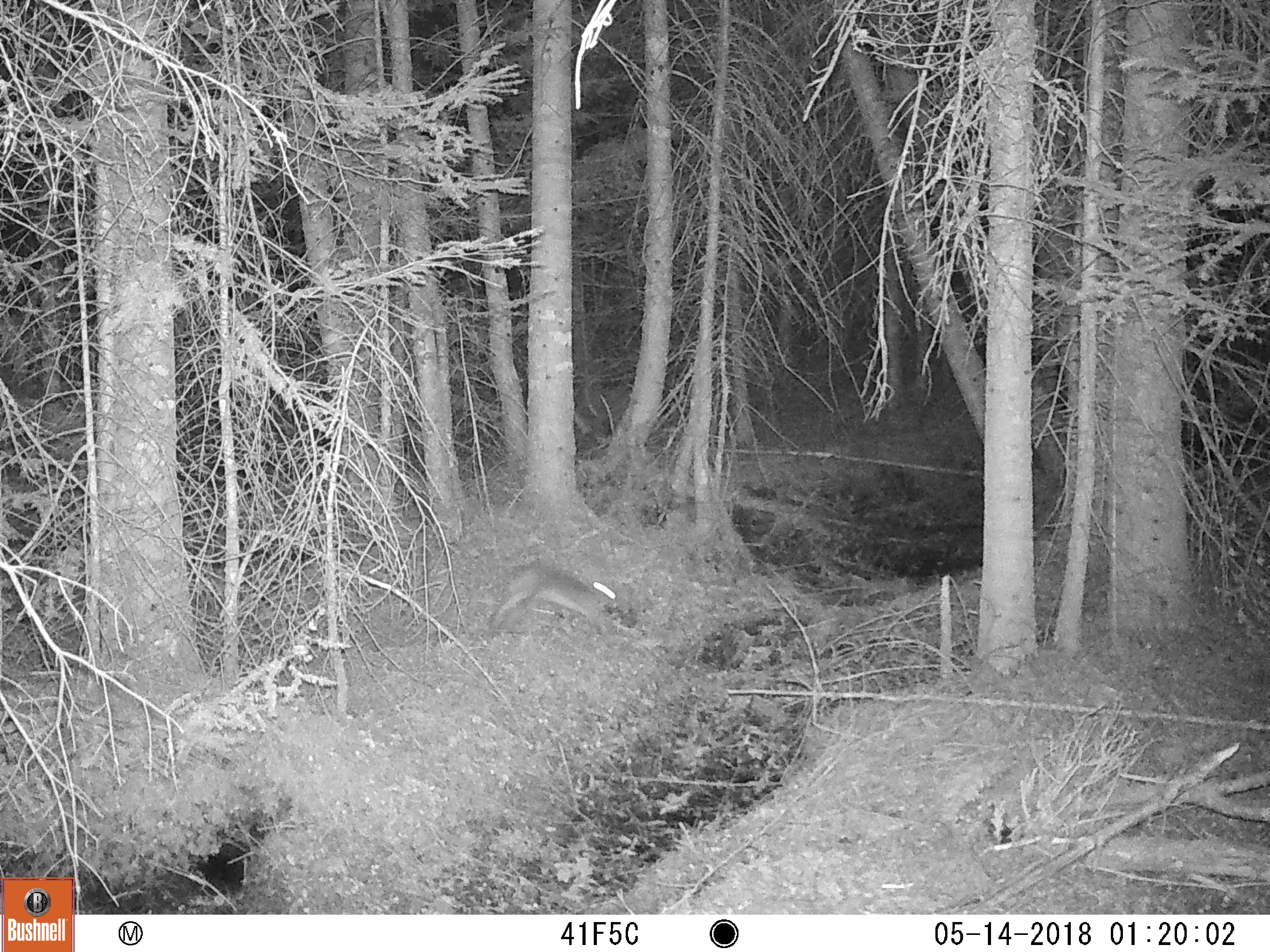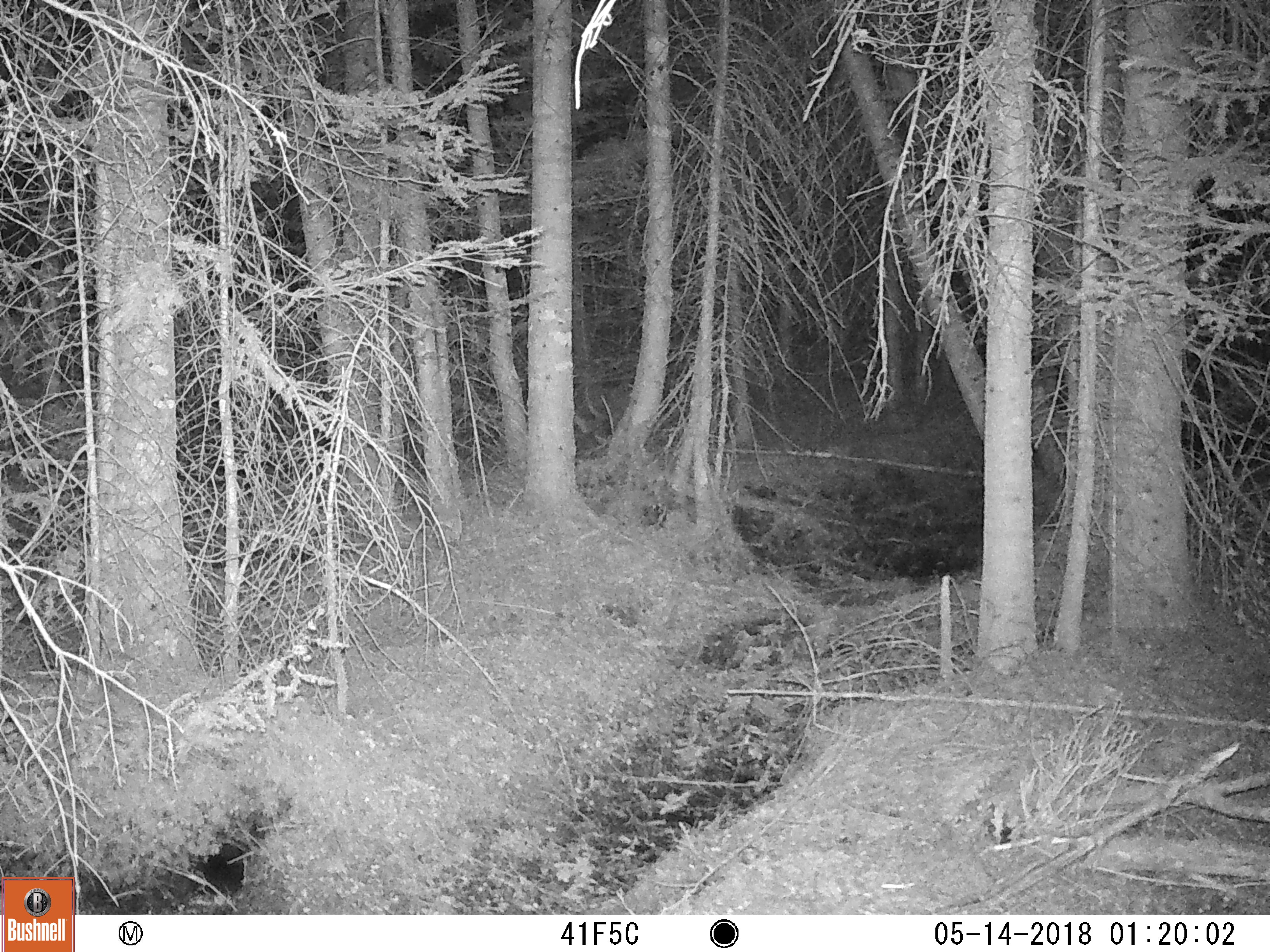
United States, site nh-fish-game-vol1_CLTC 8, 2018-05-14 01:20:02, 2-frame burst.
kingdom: Animalia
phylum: Chordata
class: Mammalia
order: Lagomorpha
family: Leporidae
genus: Lepus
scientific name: Lepus americanus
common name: snowshoe hare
Snowshoe hare (Lepus americanus).